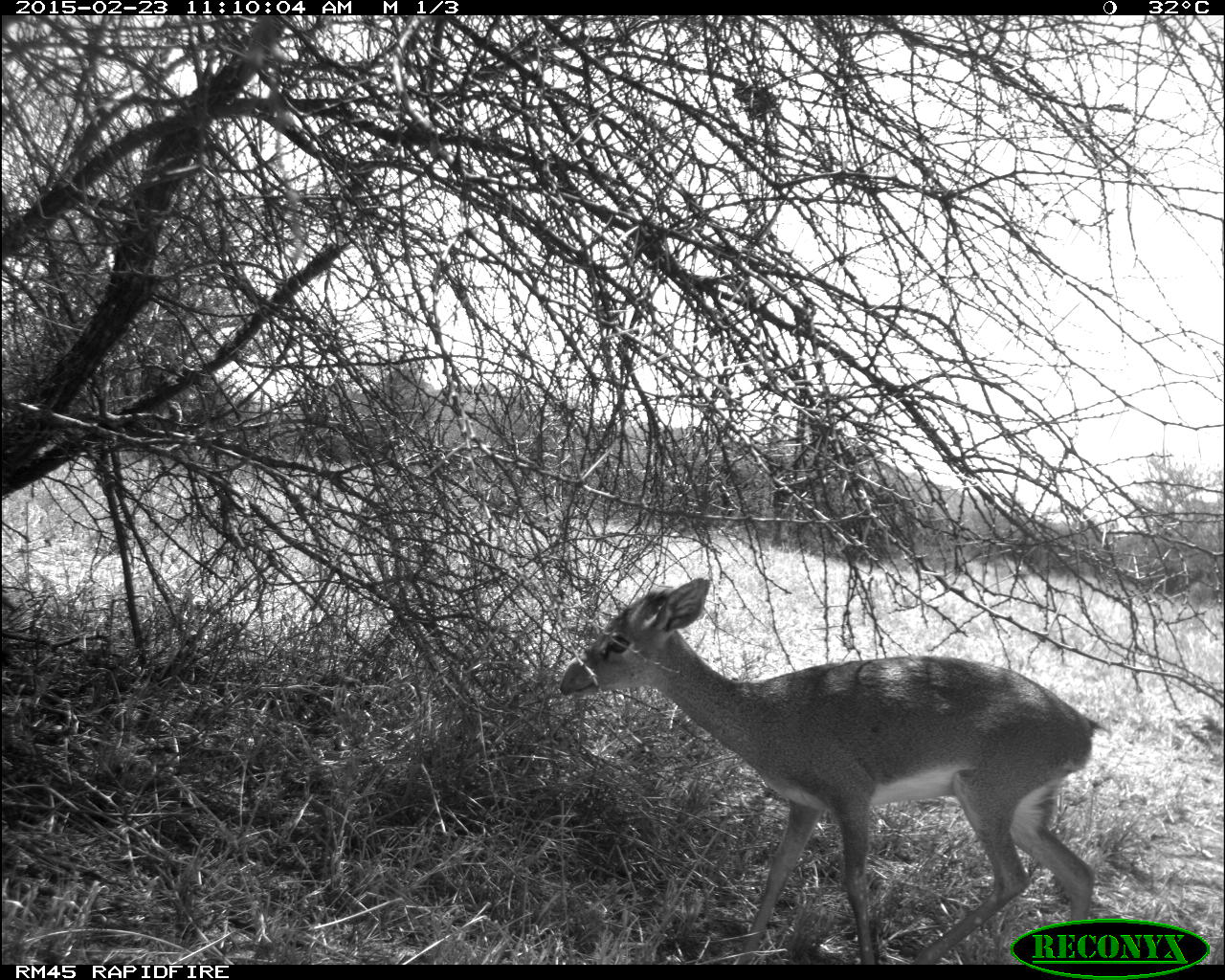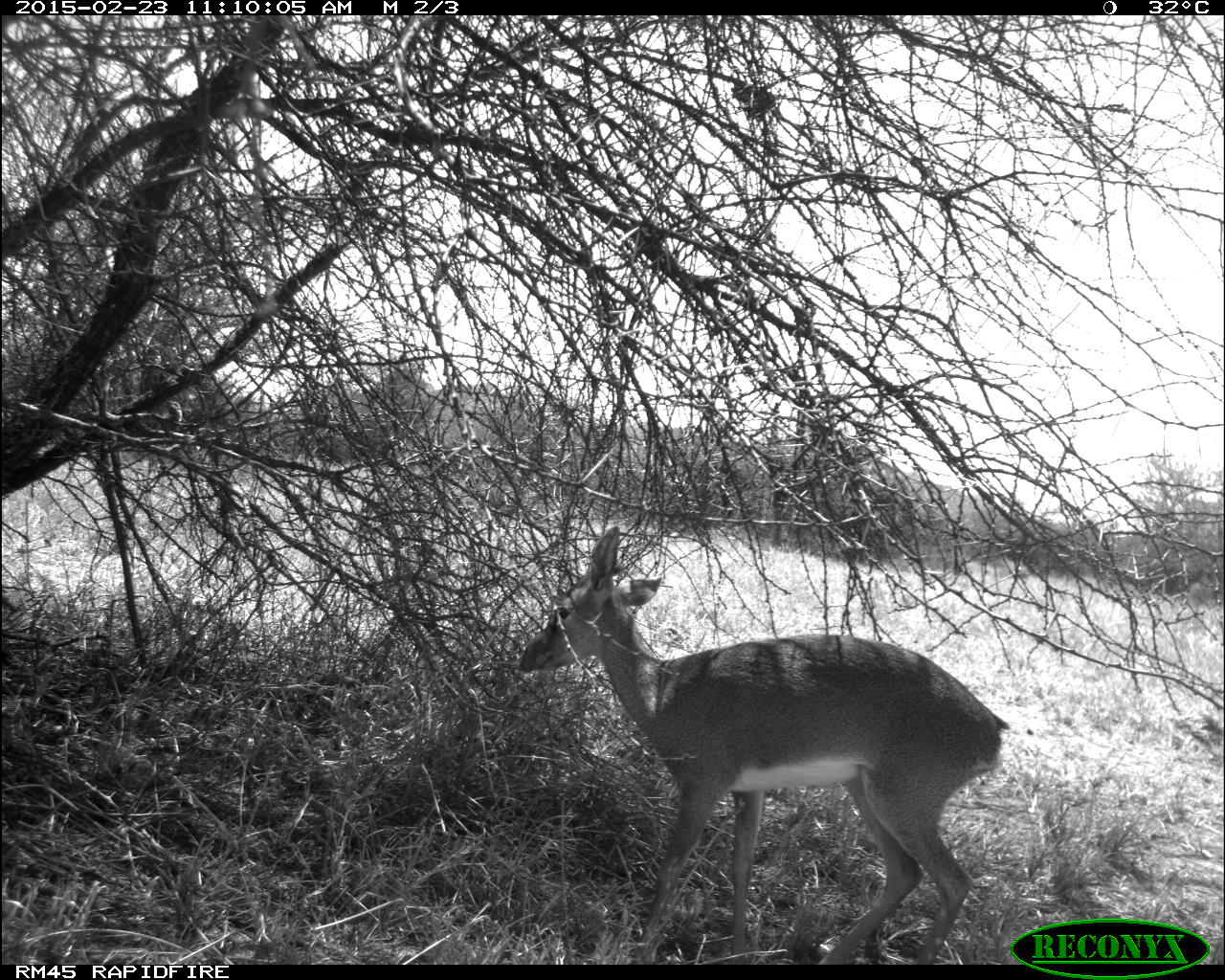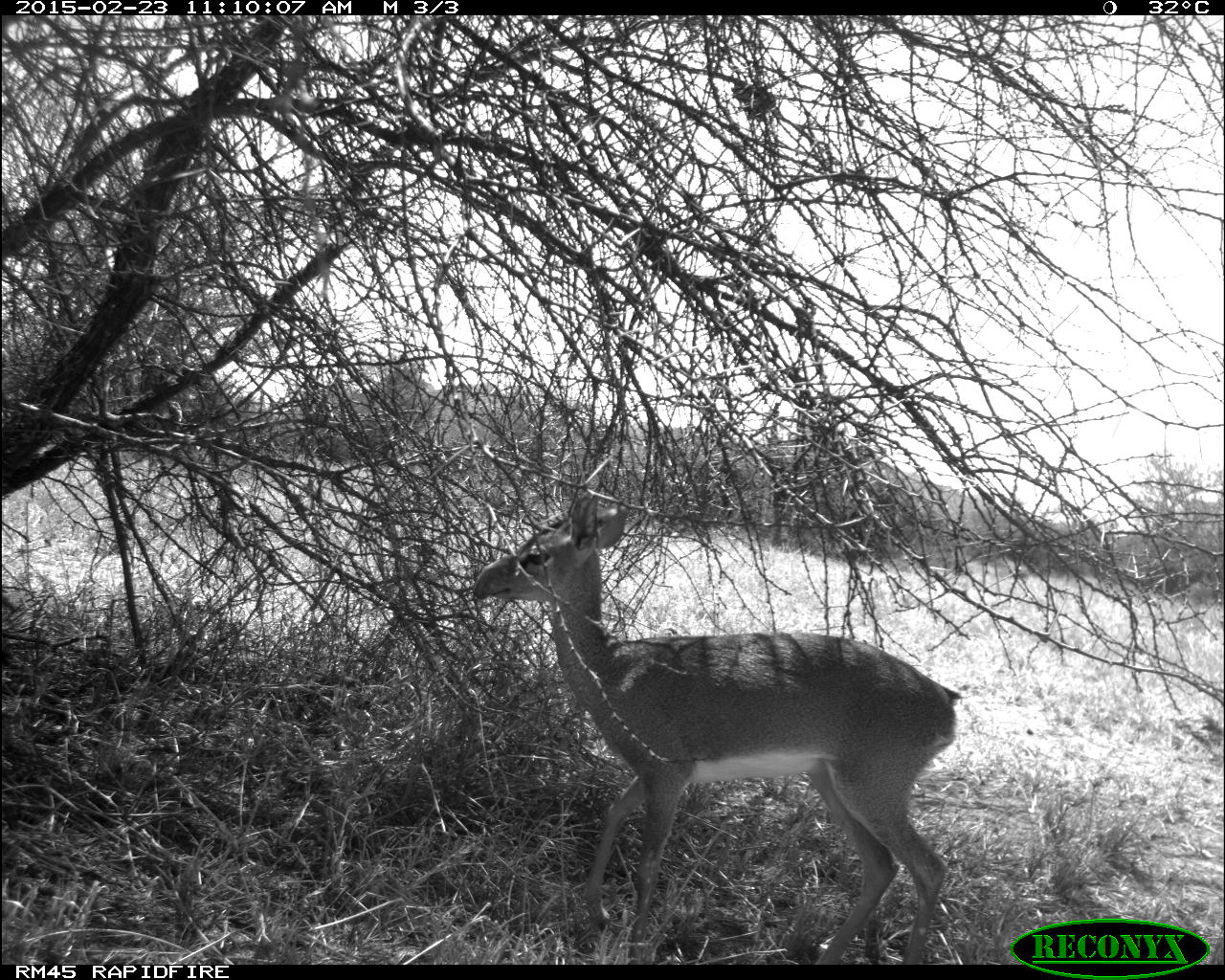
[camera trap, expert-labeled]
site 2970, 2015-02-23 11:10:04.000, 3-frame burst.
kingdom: Animalia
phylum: Chordata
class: Mammalia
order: Artiodactyla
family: Bovidae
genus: Madoqua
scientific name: Madoqua guentheri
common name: günther's dik-dik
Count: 1.